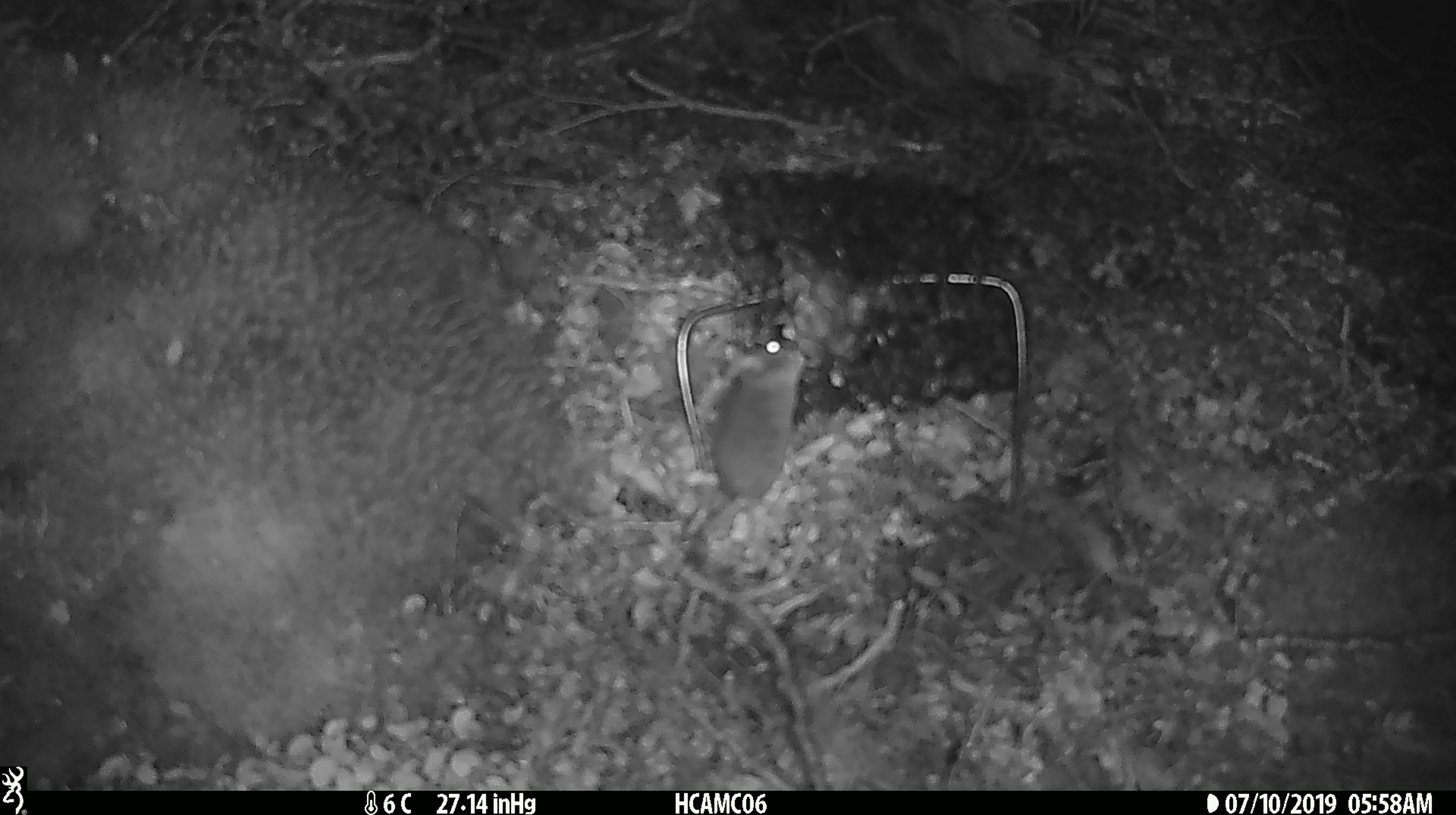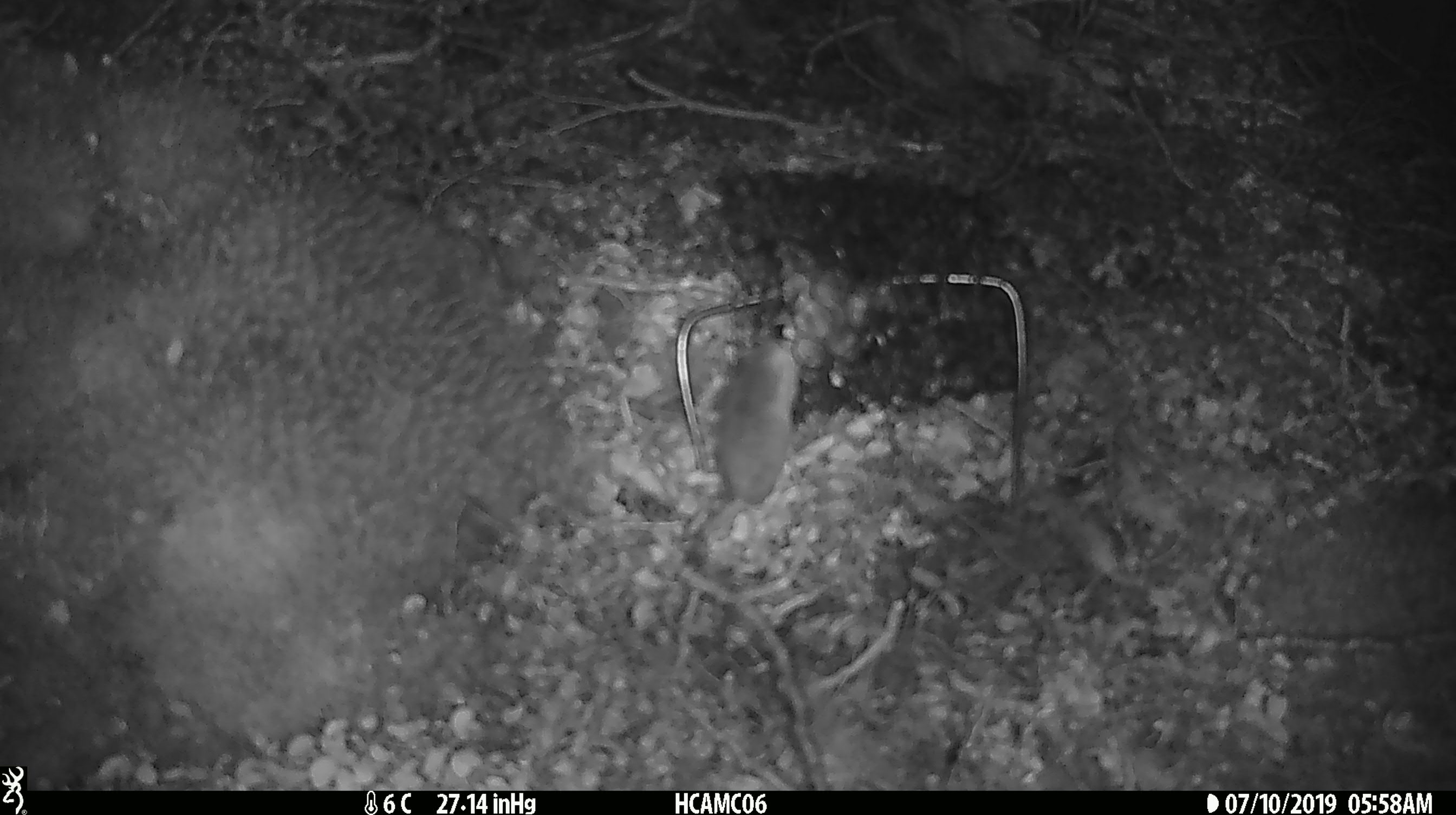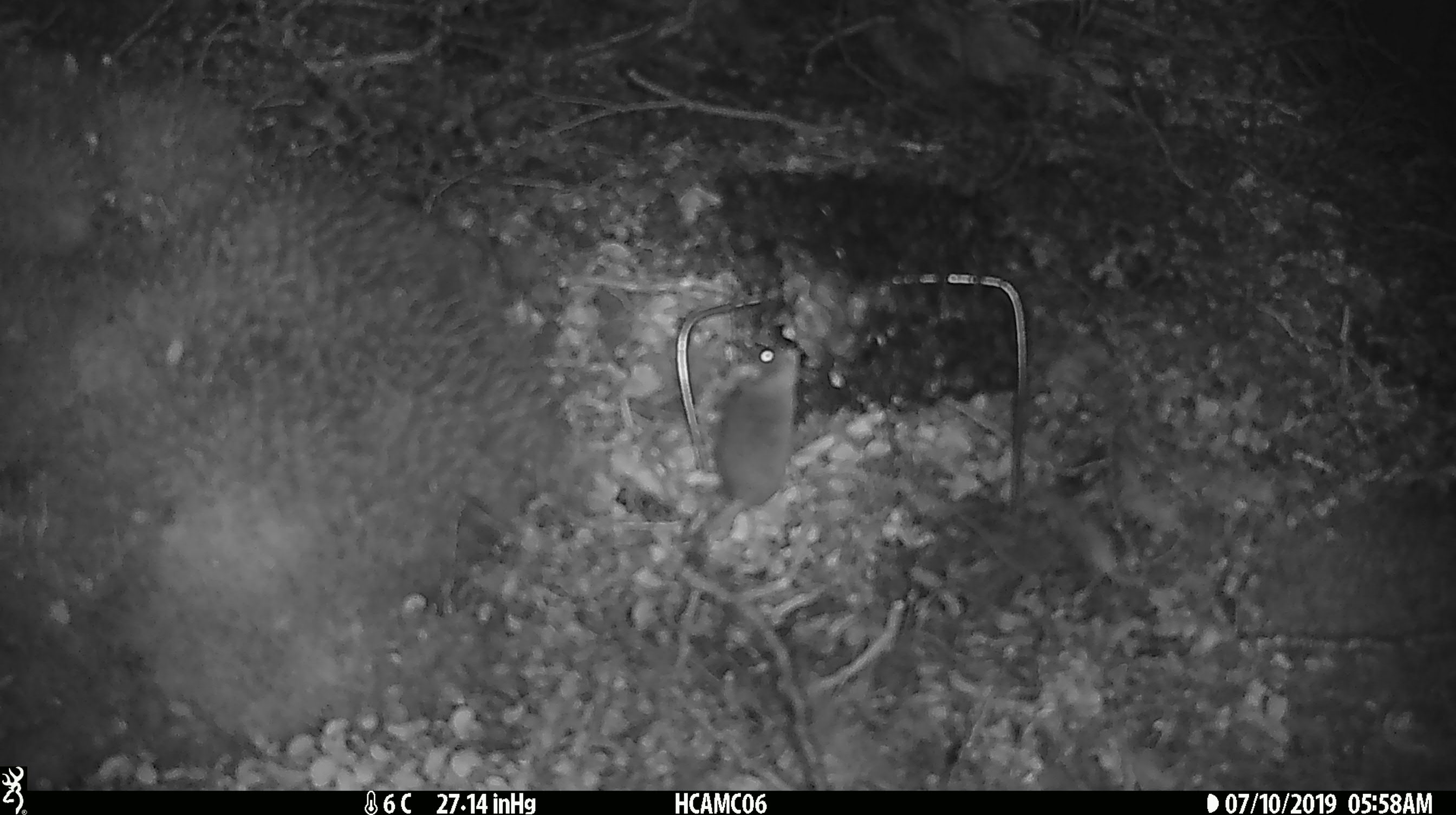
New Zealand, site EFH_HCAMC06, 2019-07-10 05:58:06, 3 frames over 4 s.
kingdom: Animalia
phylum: Chordata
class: Mammalia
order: Rodentia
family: Muridae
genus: Mus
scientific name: Mus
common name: mouse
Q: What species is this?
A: Mouse (Mus).